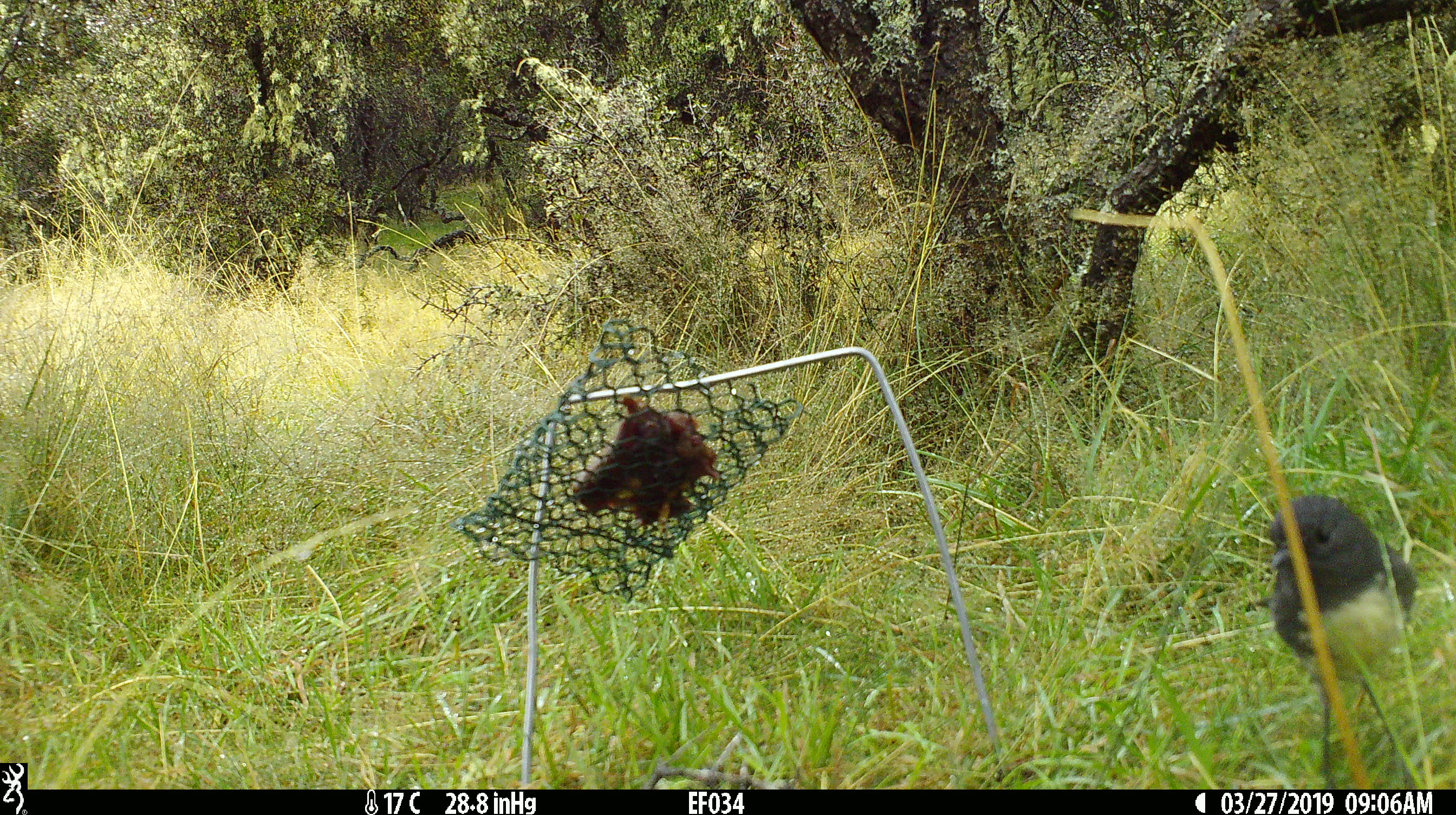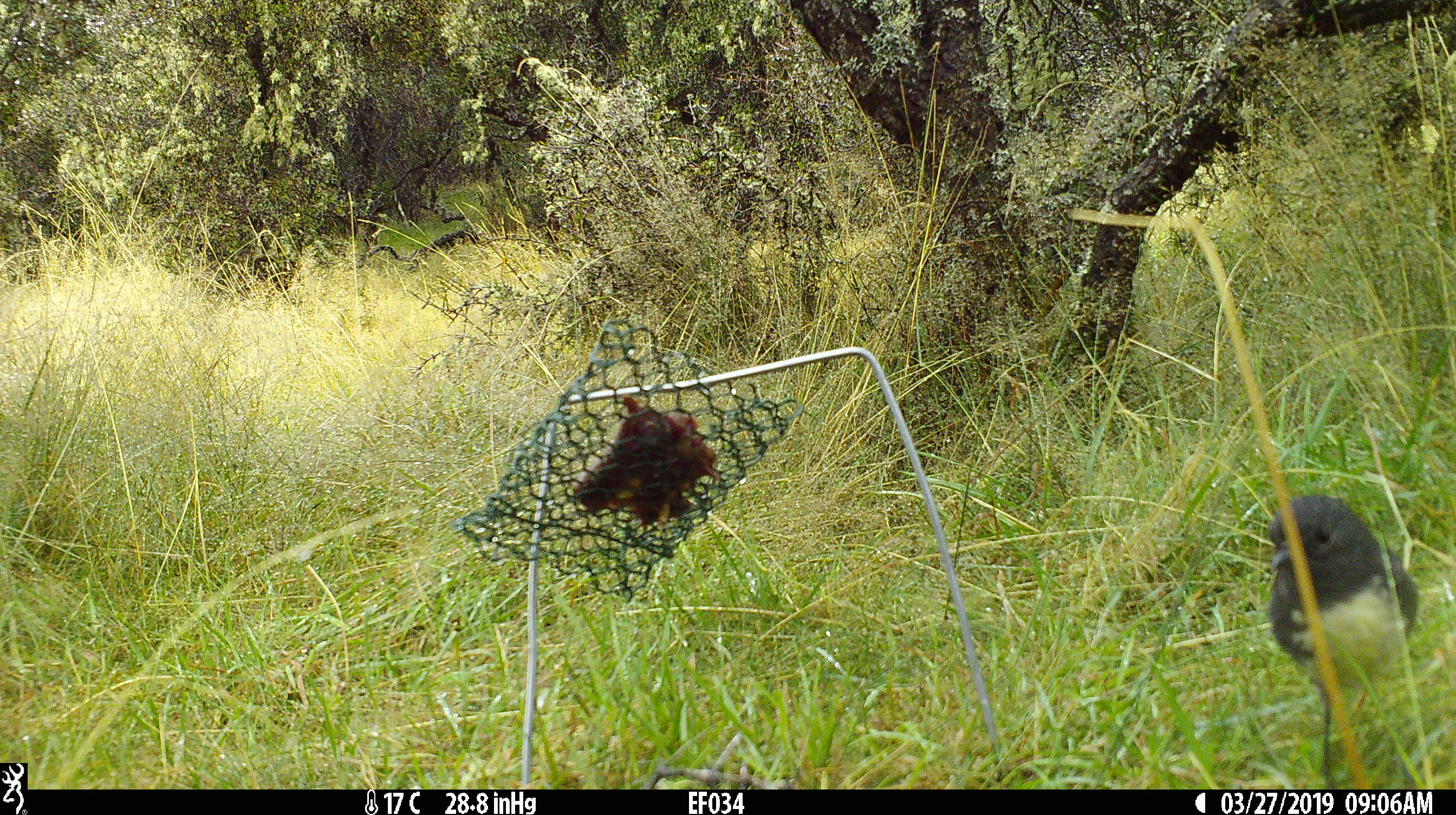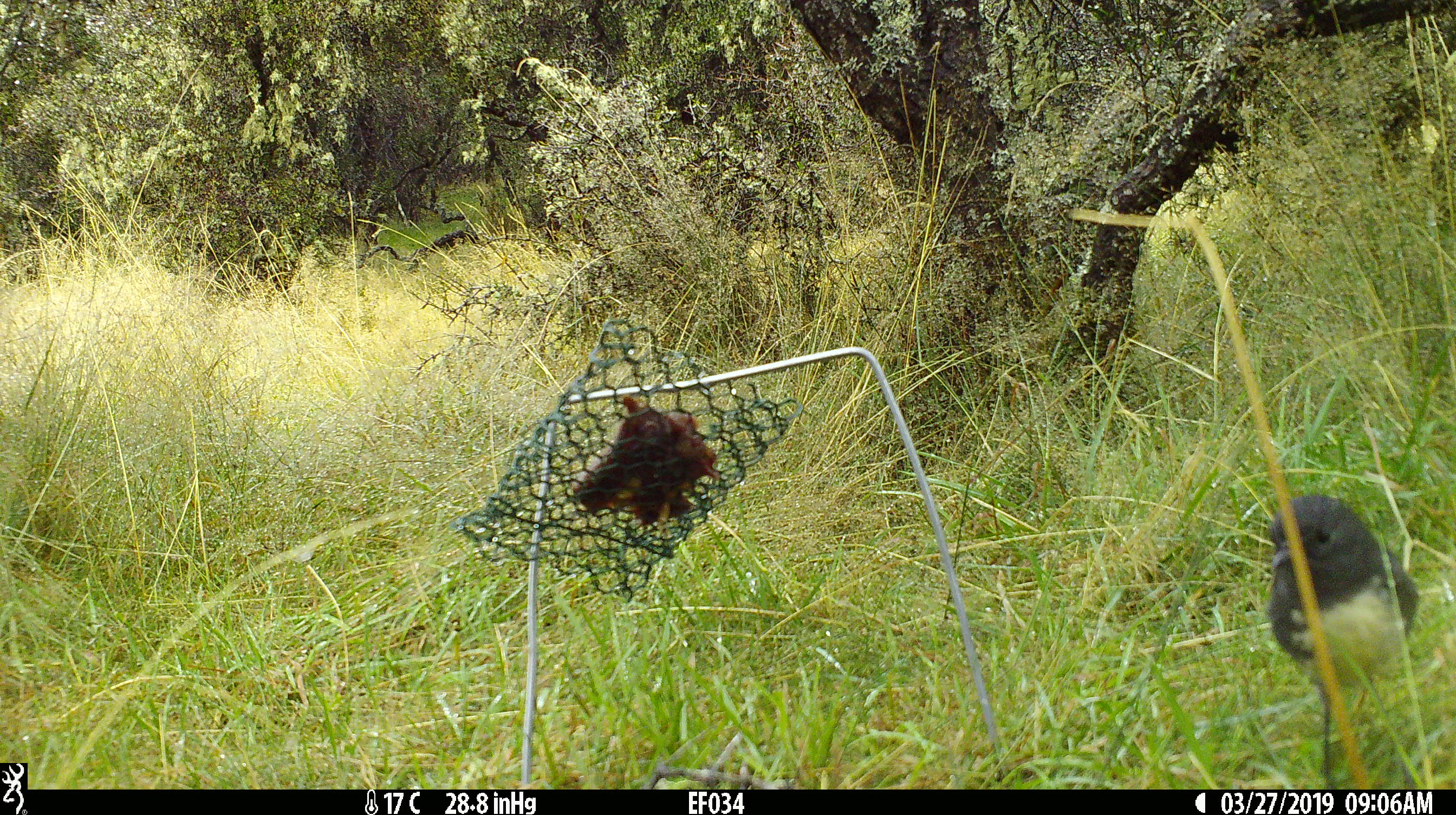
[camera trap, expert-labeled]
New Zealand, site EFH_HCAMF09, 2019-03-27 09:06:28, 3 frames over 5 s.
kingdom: Animalia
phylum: Chordata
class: Aves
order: Passeriformes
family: Petroicidae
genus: Petroica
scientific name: Petroica australis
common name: new zealand robin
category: robin